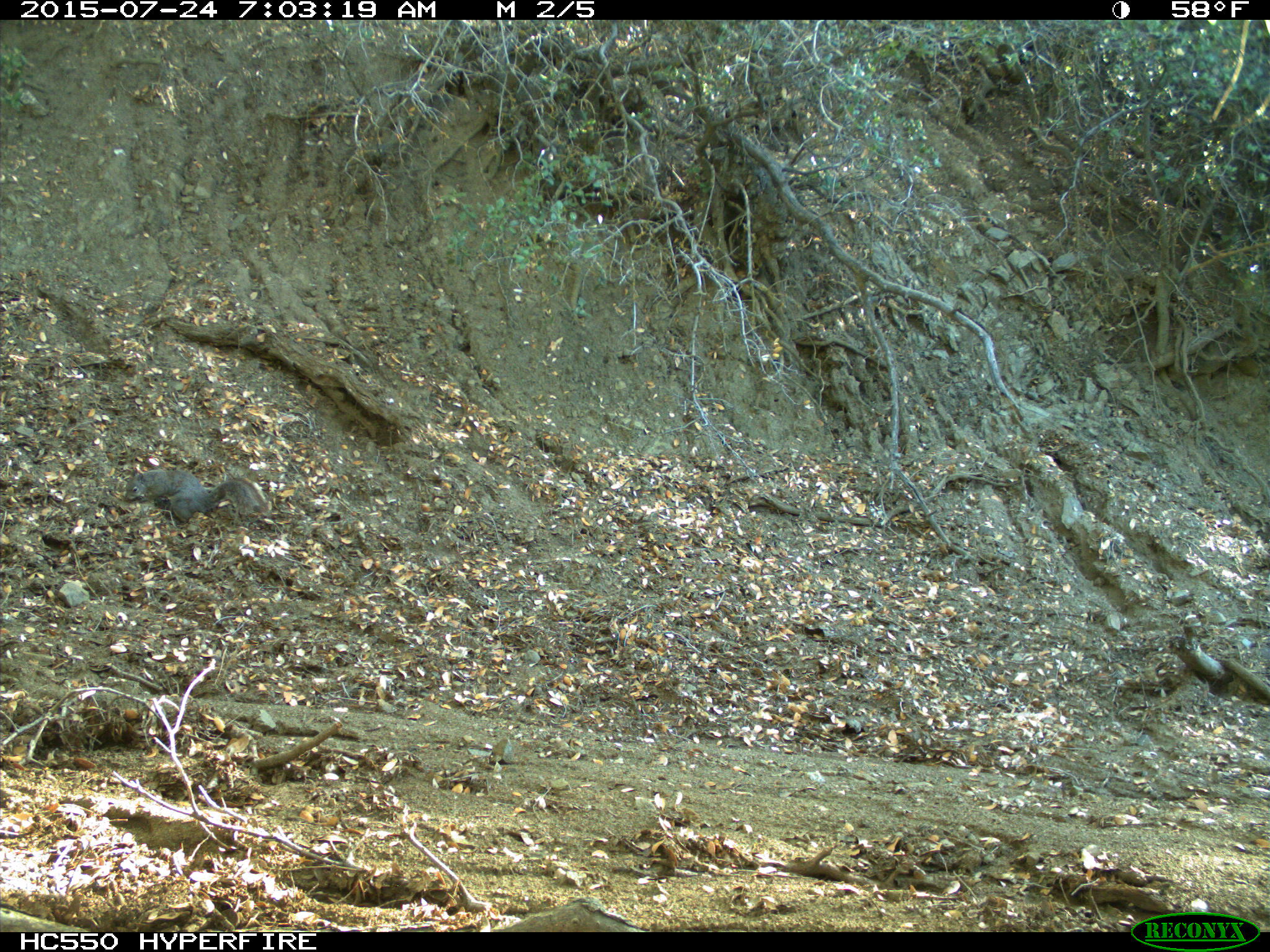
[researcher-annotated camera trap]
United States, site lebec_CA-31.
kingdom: Animalia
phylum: Chordata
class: Mammalia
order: Rodentia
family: Sciuridae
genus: Sciurus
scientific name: Sciurus carolinensis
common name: eastern gray squirrel